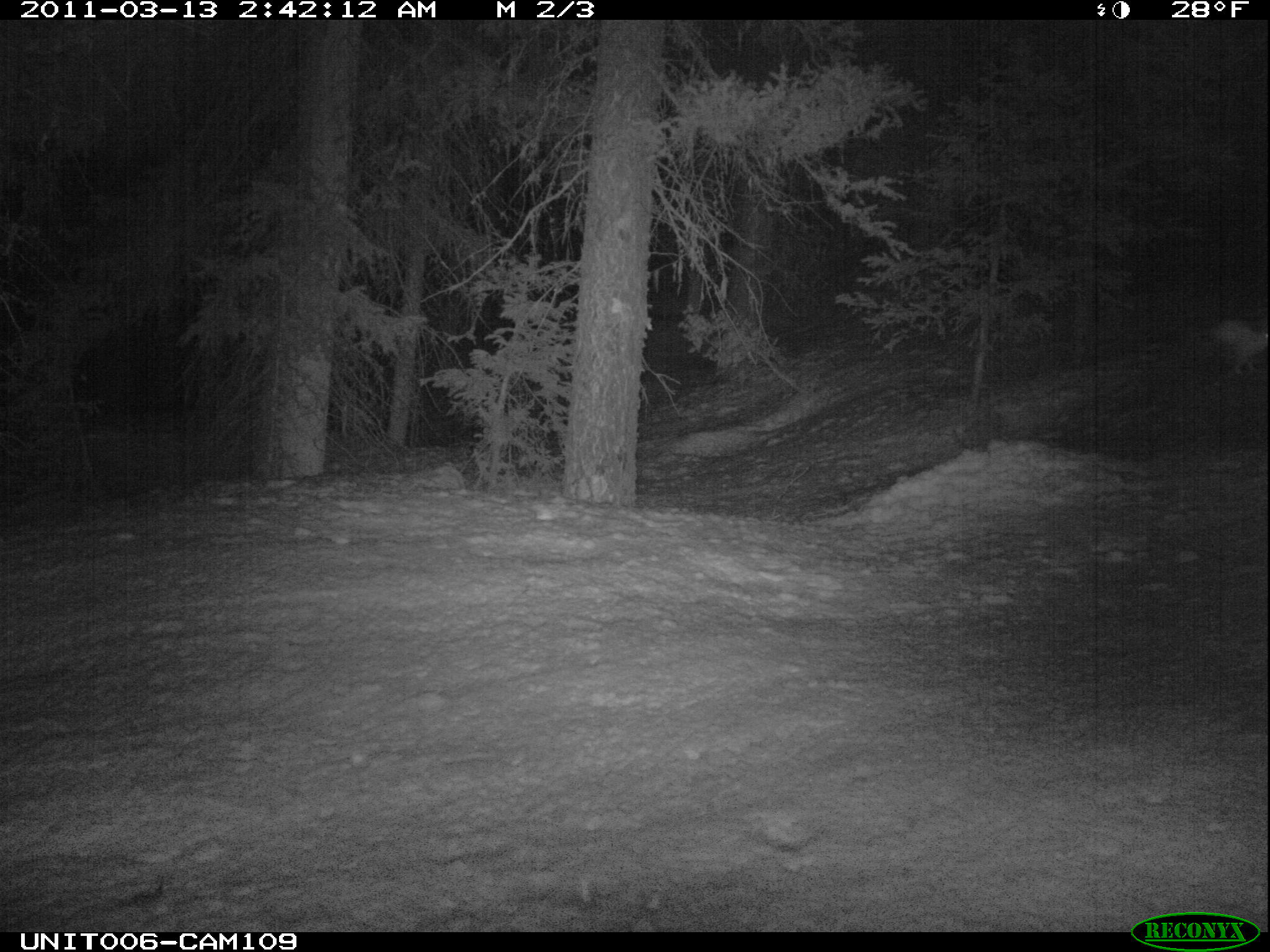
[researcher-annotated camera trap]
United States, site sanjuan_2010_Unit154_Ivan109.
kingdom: Animalia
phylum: Chordata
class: Mammalia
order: Lagomorpha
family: Leporidae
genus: Lepus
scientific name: Lepus americanus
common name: snowshoe hare